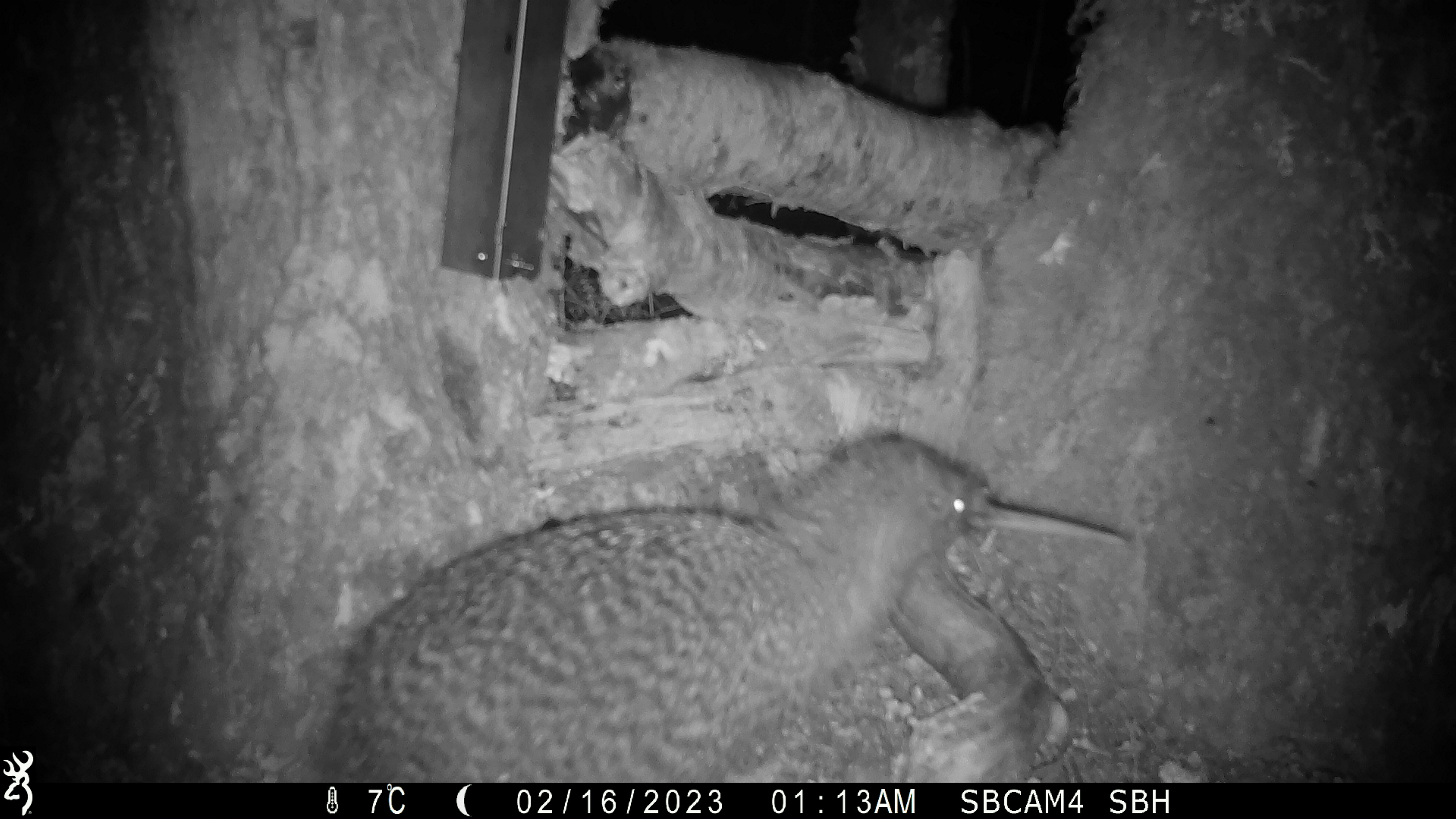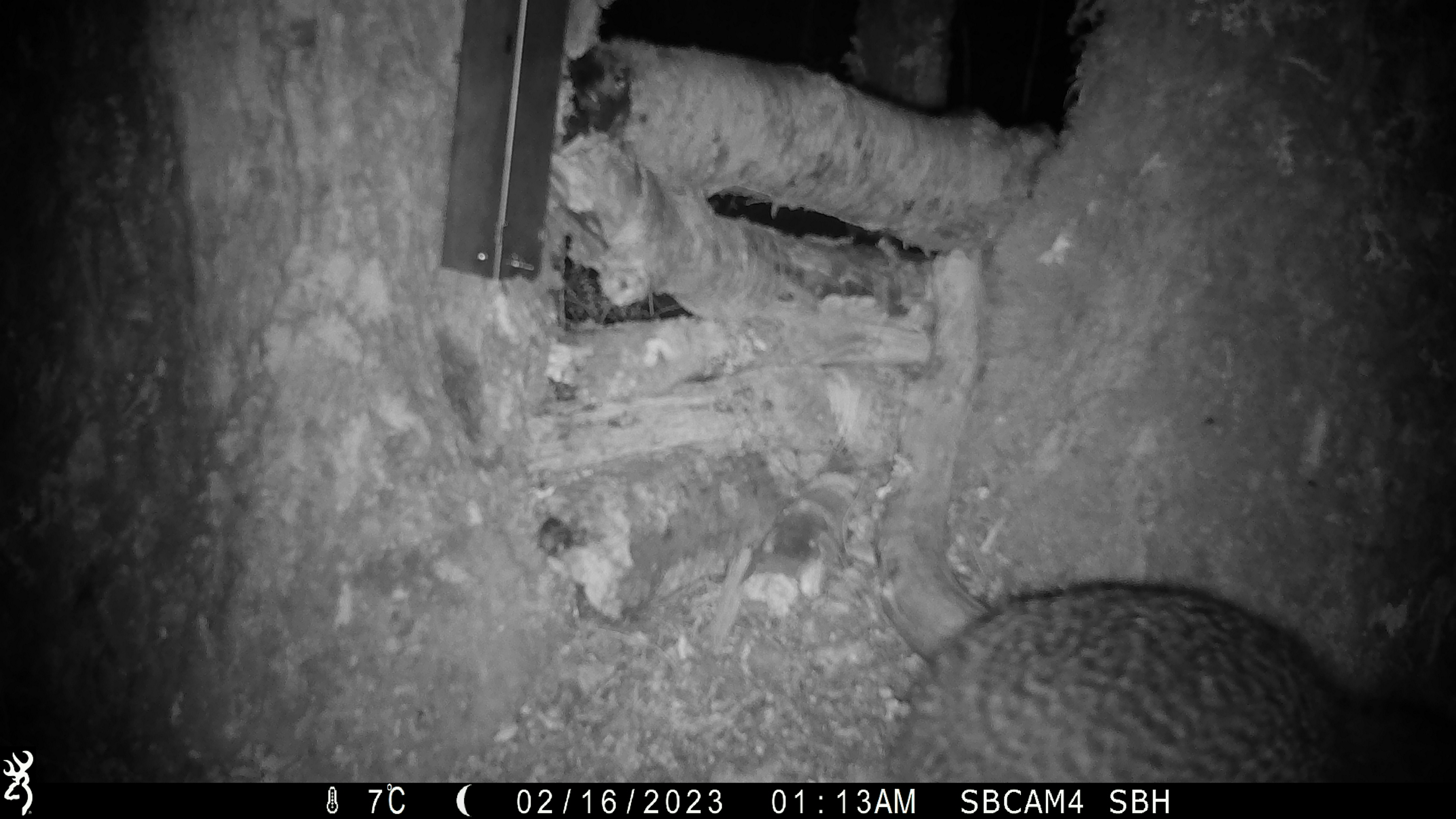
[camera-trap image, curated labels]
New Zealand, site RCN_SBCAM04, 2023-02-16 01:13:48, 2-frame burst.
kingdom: Animalia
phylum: Chordata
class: Aves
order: Apterygiformes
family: Apterygidae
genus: Apteryx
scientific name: Apteryx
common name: kiwi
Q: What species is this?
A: Kiwi (Apteryx).